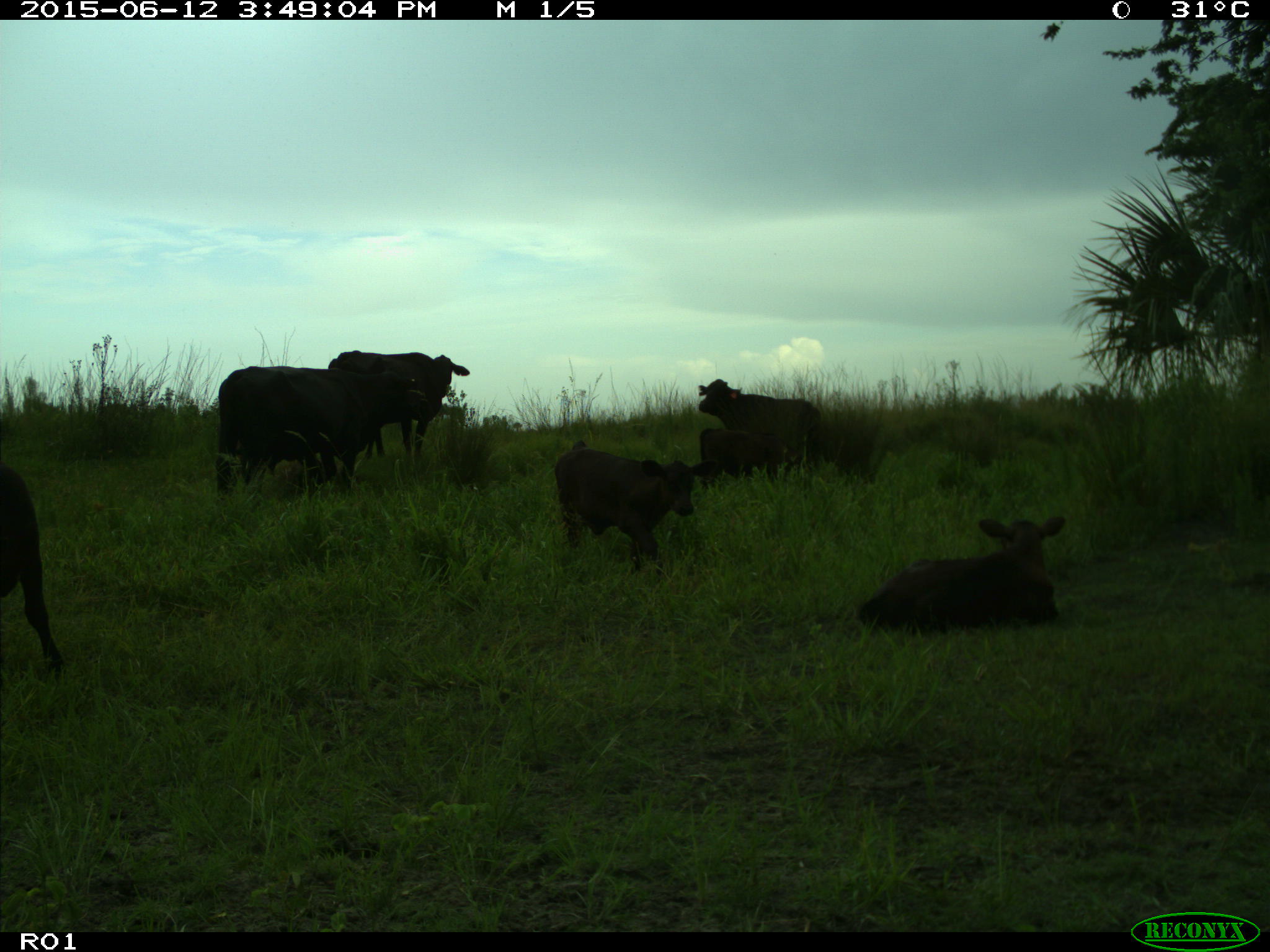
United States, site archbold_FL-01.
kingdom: Animalia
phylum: Chordata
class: Mammalia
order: Artiodactyla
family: Bovidae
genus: Bos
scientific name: Bos taurus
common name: domestic cow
Bos taurus (domestic cow).